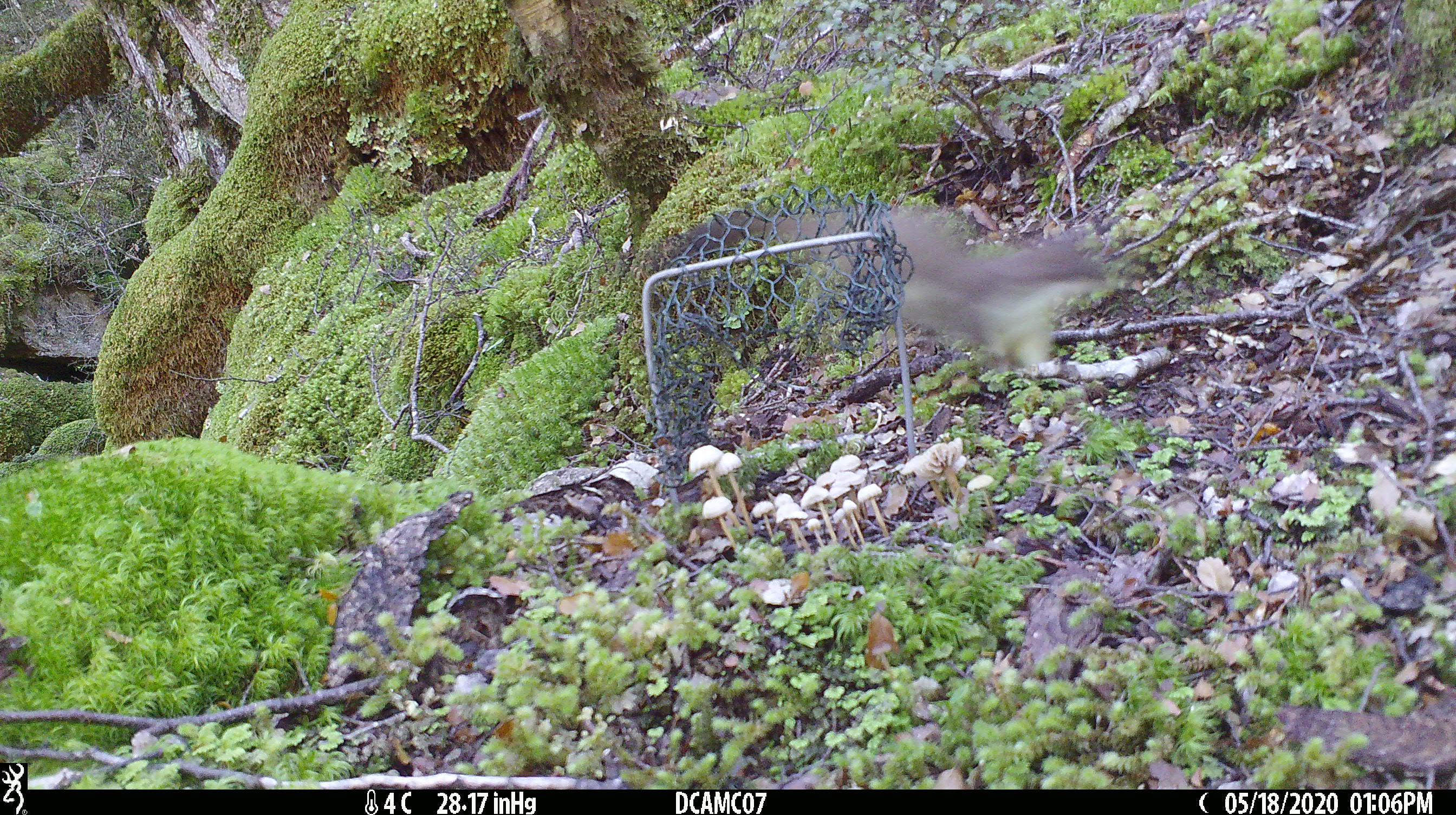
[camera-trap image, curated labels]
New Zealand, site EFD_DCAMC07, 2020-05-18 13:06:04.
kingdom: Animalia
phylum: Chordata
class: Mammalia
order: Carnivora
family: Mustelidae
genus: Mustela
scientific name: Mustela erminea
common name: stoat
Stoat (Mustela erminea).